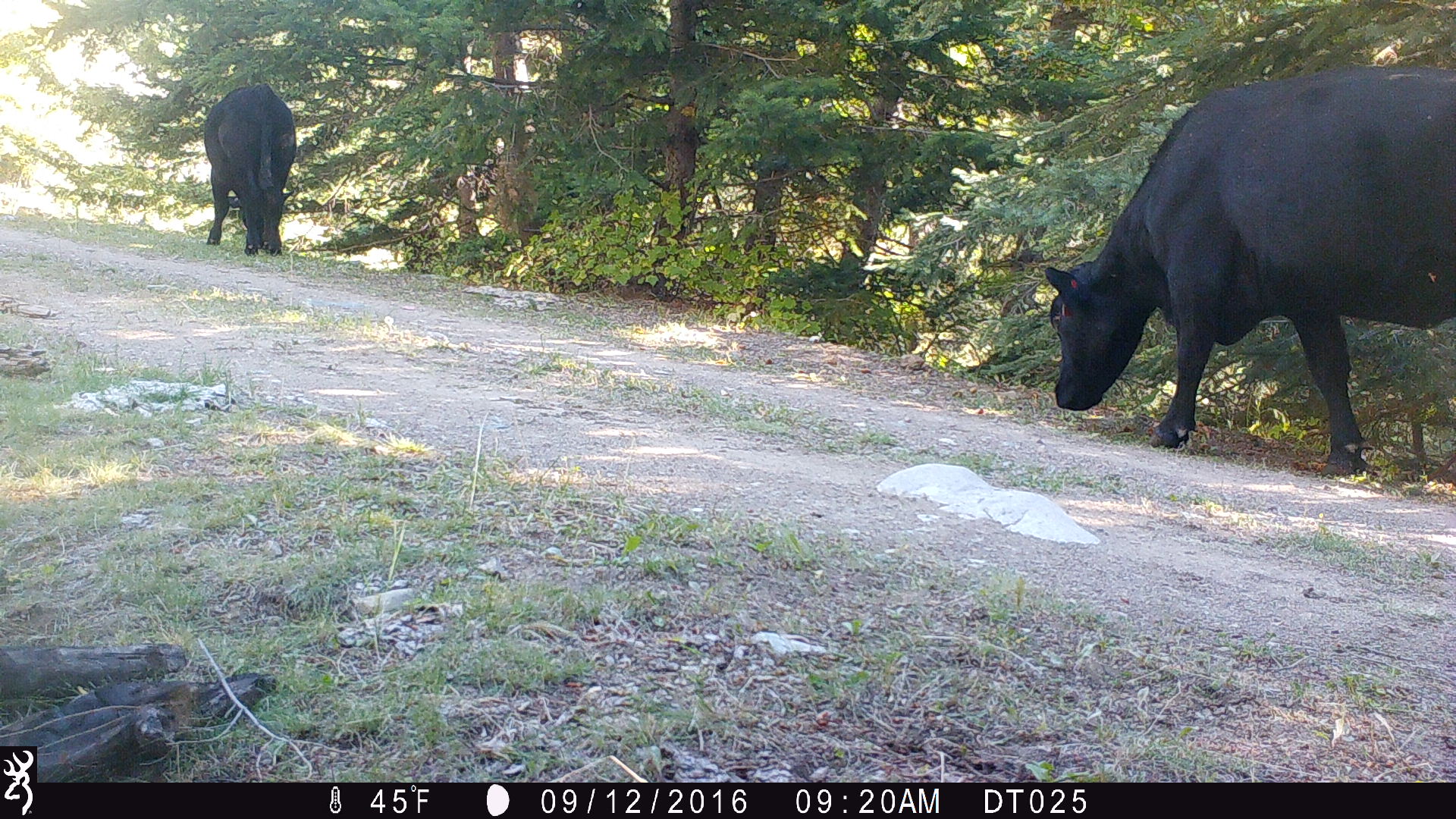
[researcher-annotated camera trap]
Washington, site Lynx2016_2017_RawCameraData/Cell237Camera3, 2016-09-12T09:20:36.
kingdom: Animalia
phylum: Chordata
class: Mammalia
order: Artiodactyla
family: Bovidae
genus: Bos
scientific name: Bos taurus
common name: domestic cattle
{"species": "domestic cattle (Bos taurus)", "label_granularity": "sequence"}